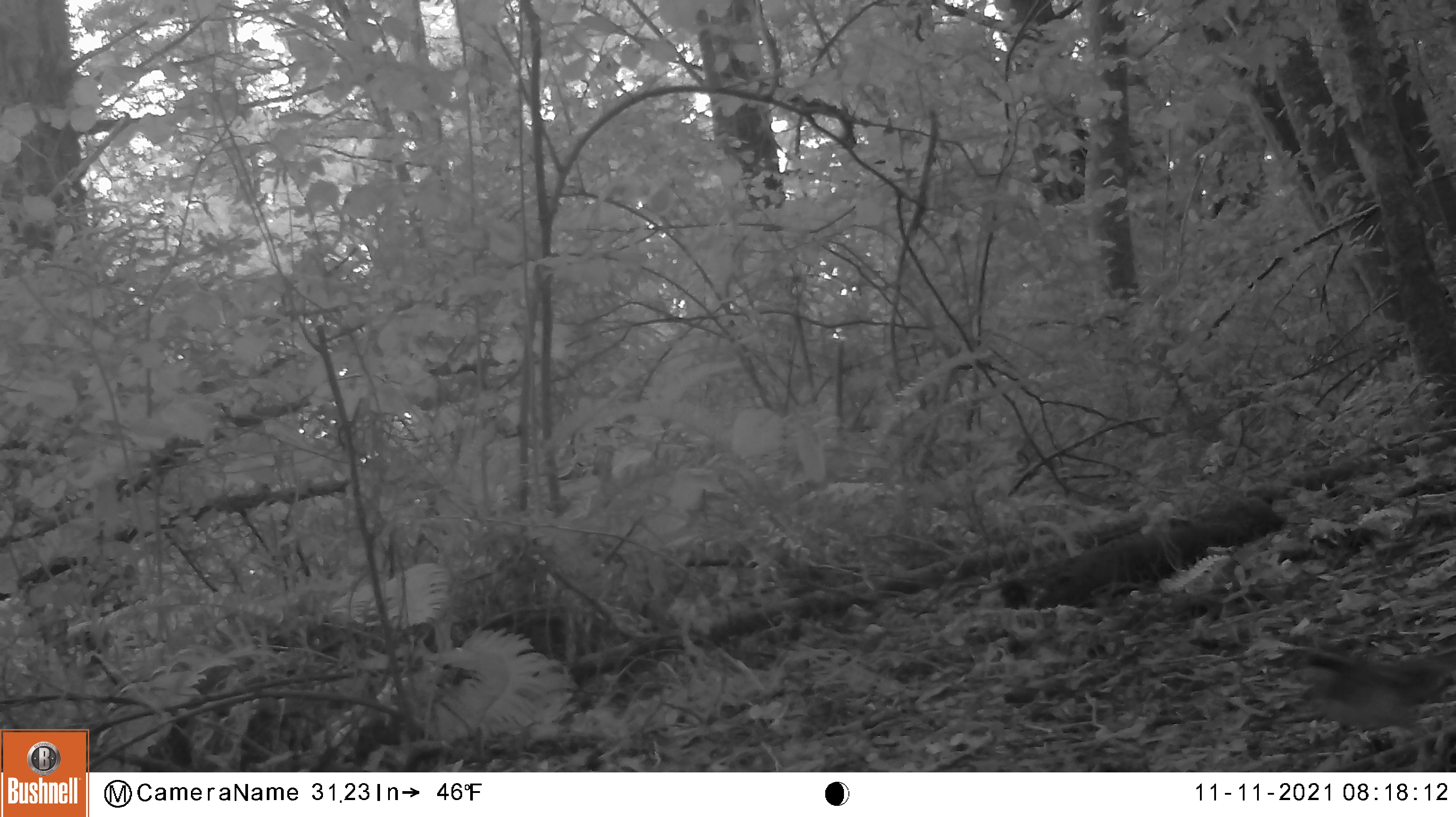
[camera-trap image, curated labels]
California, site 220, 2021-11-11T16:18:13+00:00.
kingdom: Animalia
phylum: Chordata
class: Aves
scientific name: Aves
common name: bird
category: unknown bird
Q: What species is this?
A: Unknown bird (bird) (Aves).